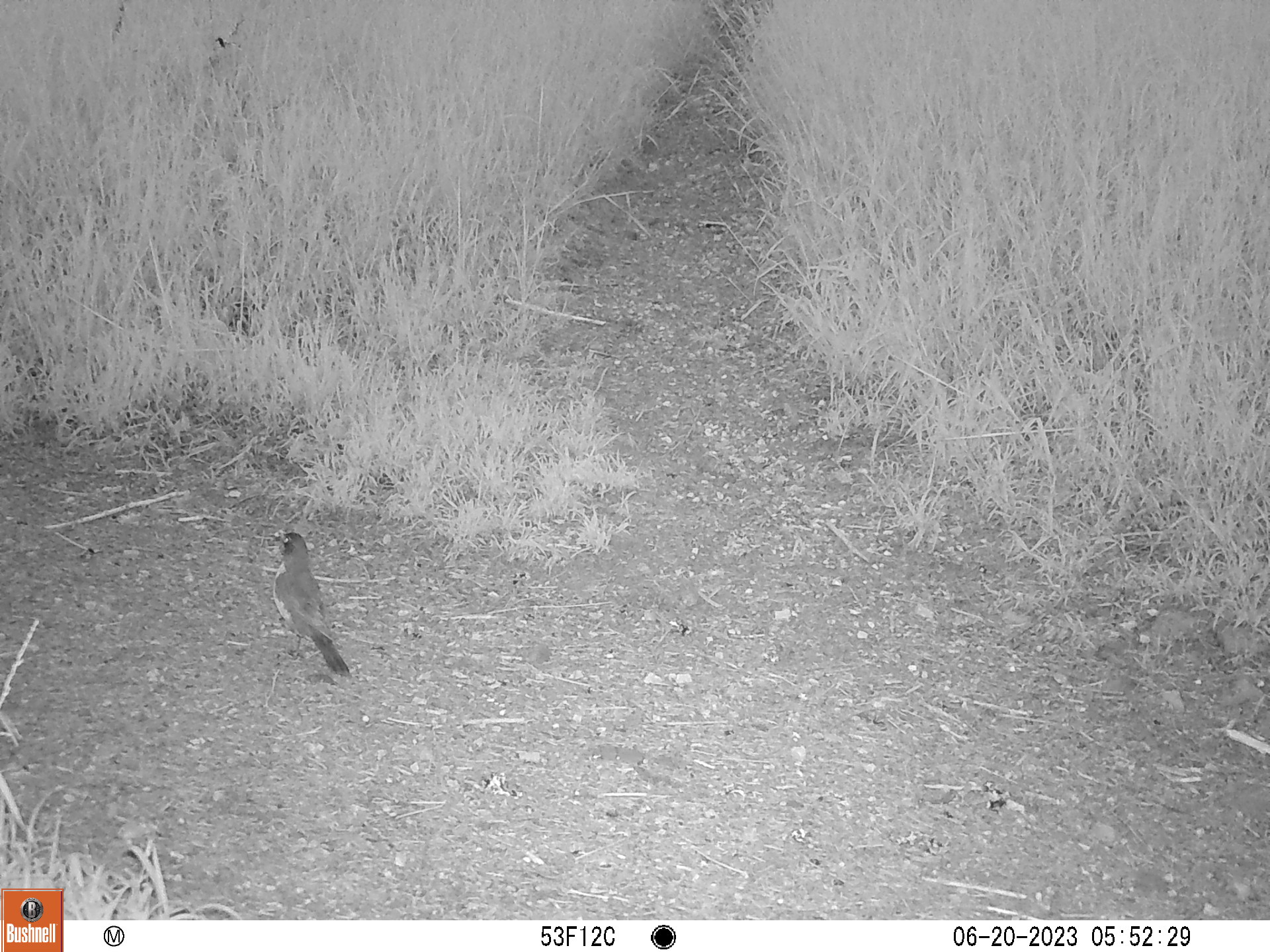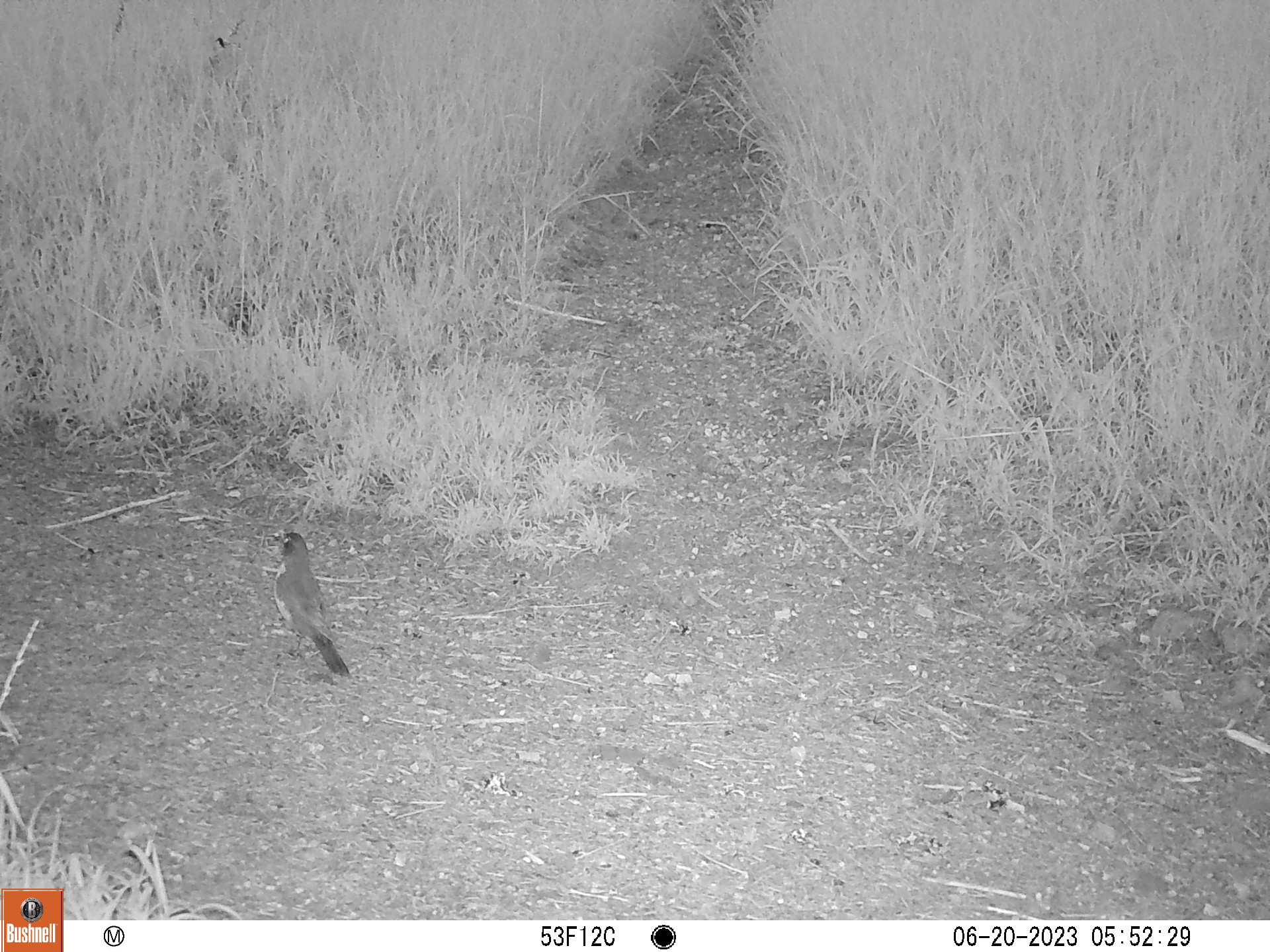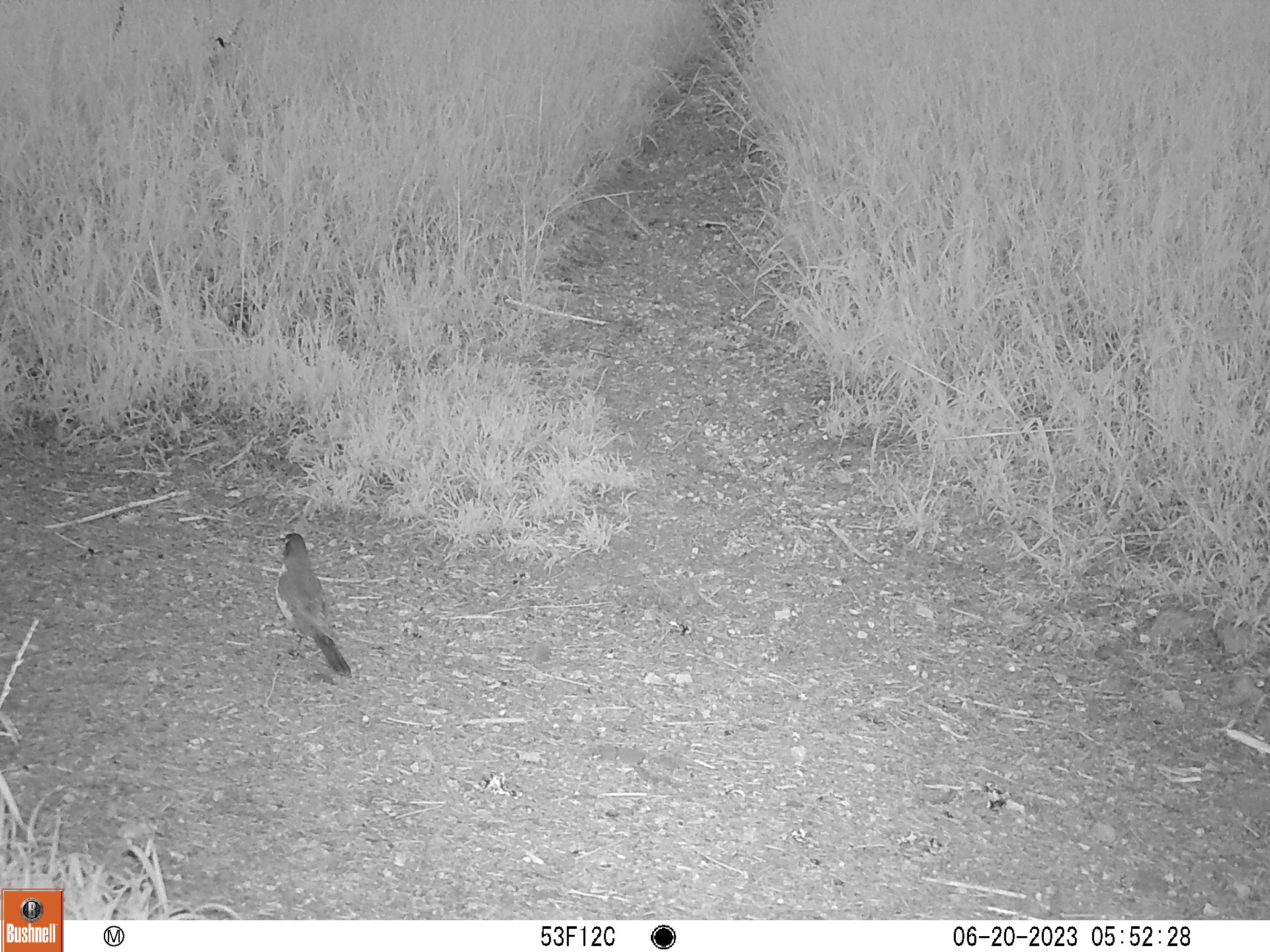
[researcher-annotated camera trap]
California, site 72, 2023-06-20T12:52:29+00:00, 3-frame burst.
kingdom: Animalia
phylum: Chordata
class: Aves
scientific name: Aves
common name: bird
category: unknown bird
Unknown bird (bird) (Aves).